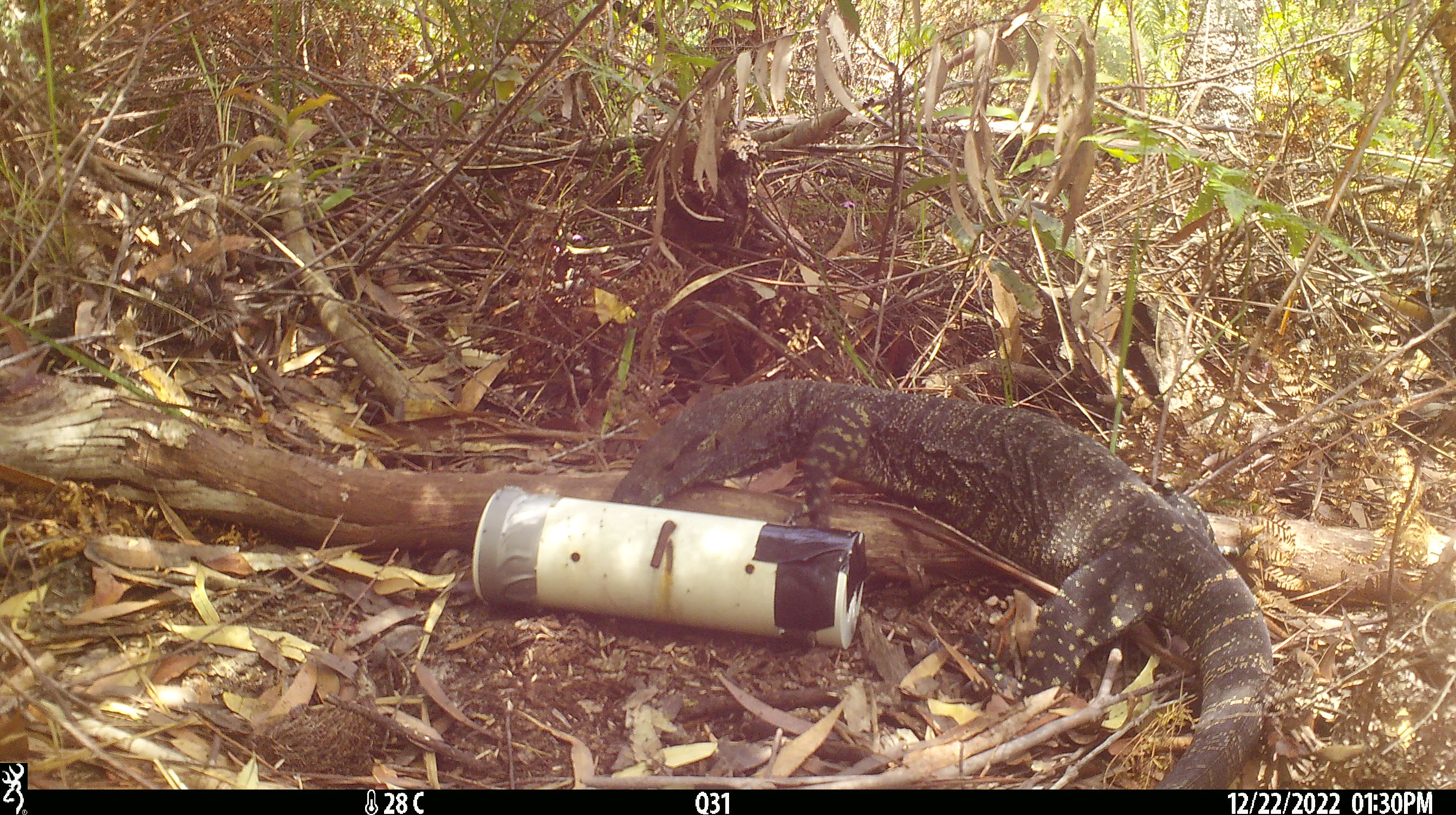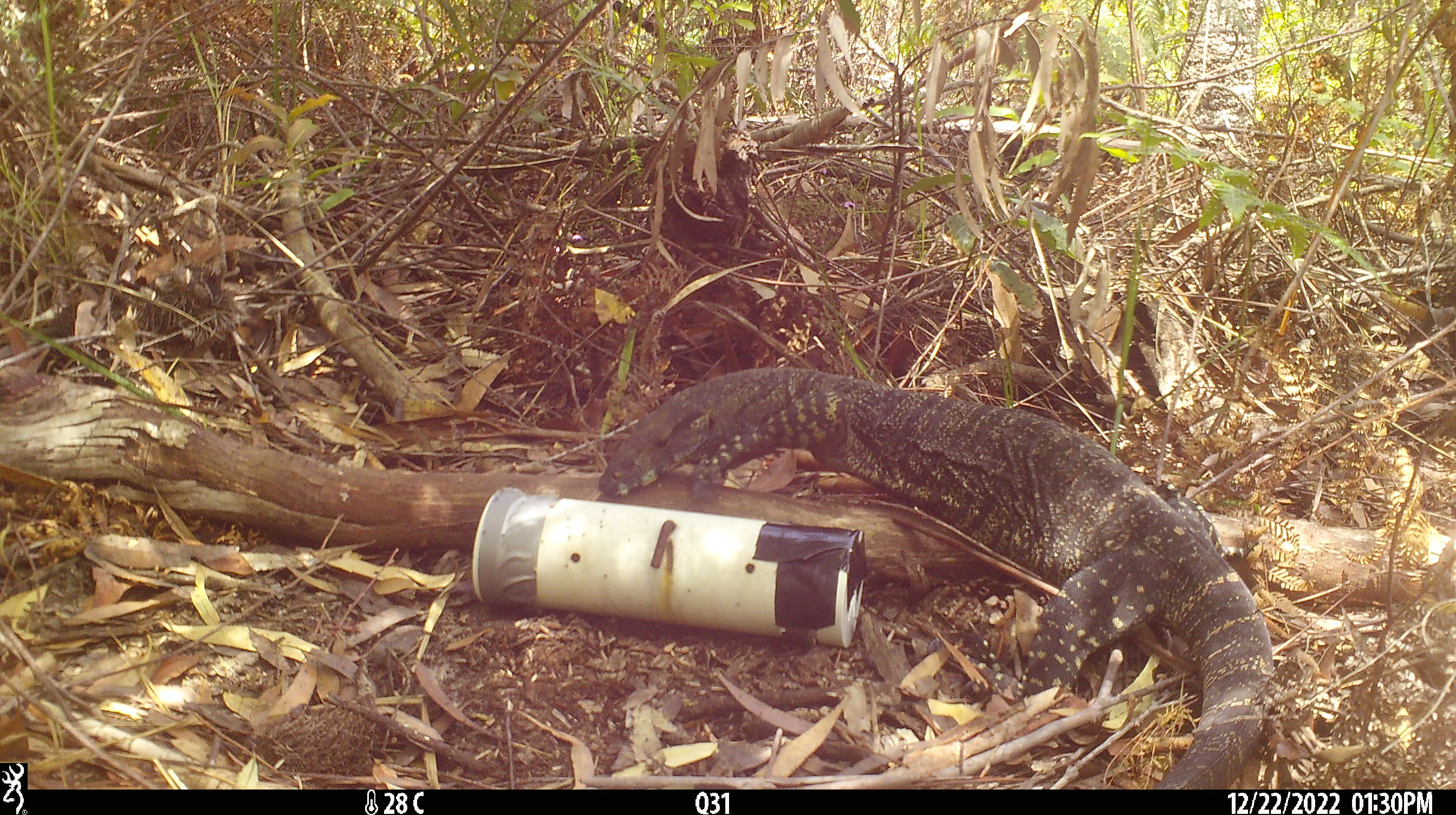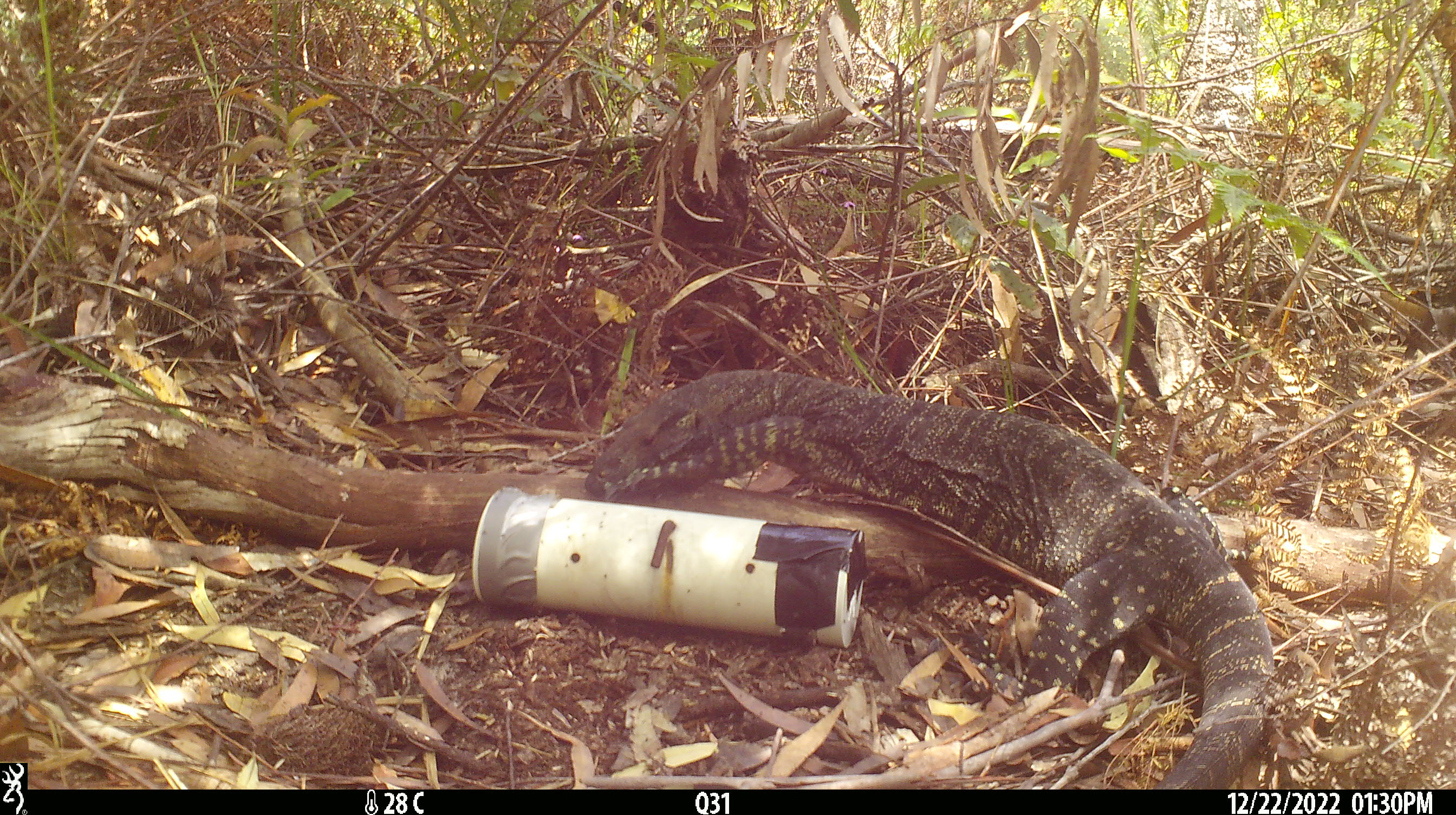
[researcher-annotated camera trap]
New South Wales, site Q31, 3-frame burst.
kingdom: Animalia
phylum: Chordata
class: Reptilia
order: Squamata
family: Varanidae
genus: Varanus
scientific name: Varanus varius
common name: lace monitor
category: goanna